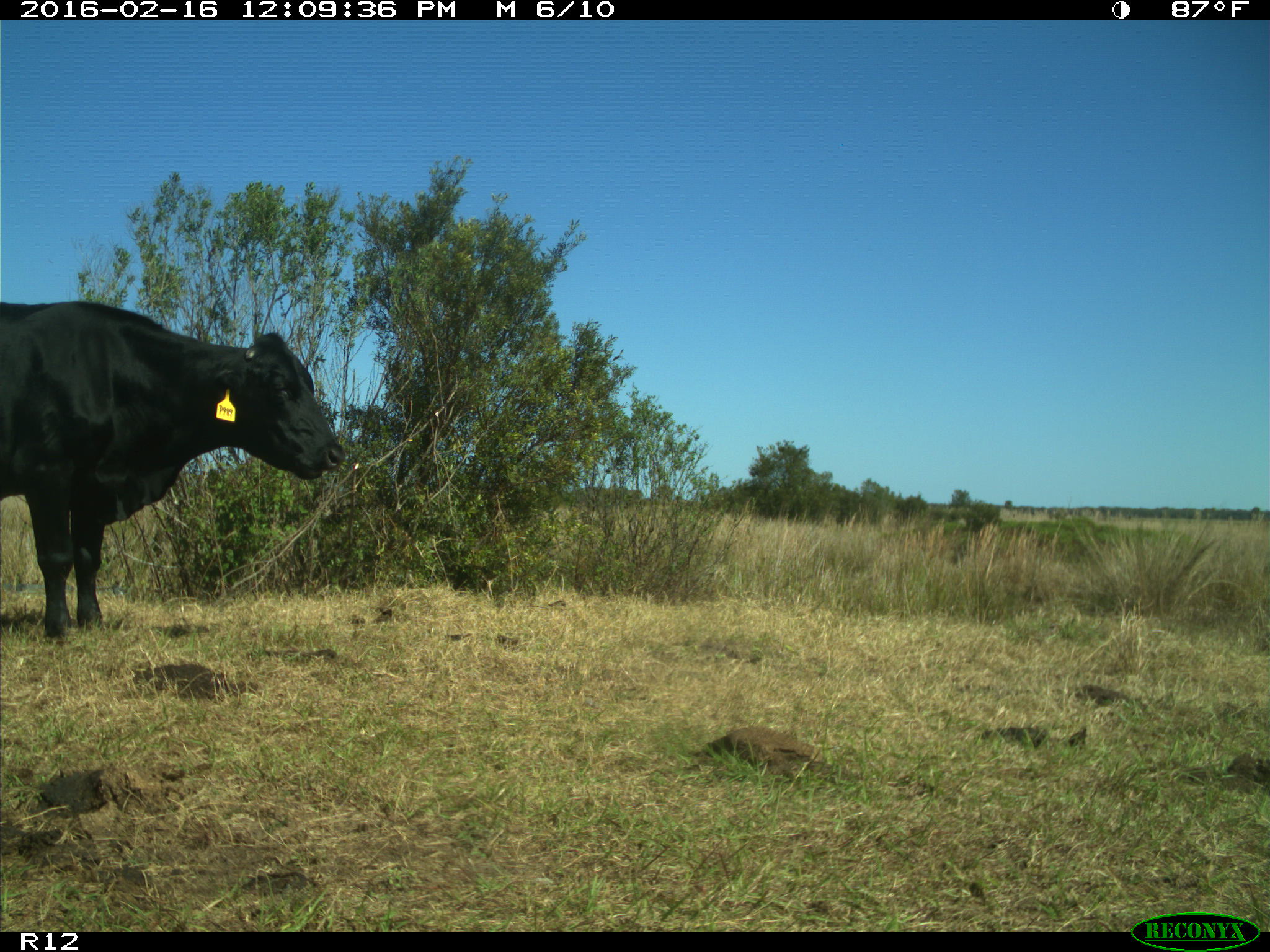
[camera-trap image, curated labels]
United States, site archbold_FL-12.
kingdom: Animalia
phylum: Chordata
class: Mammalia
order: Artiodactyla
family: Bovidae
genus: Bos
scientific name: Bos taurus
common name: domestic cow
Bos taurus (domestic cow).